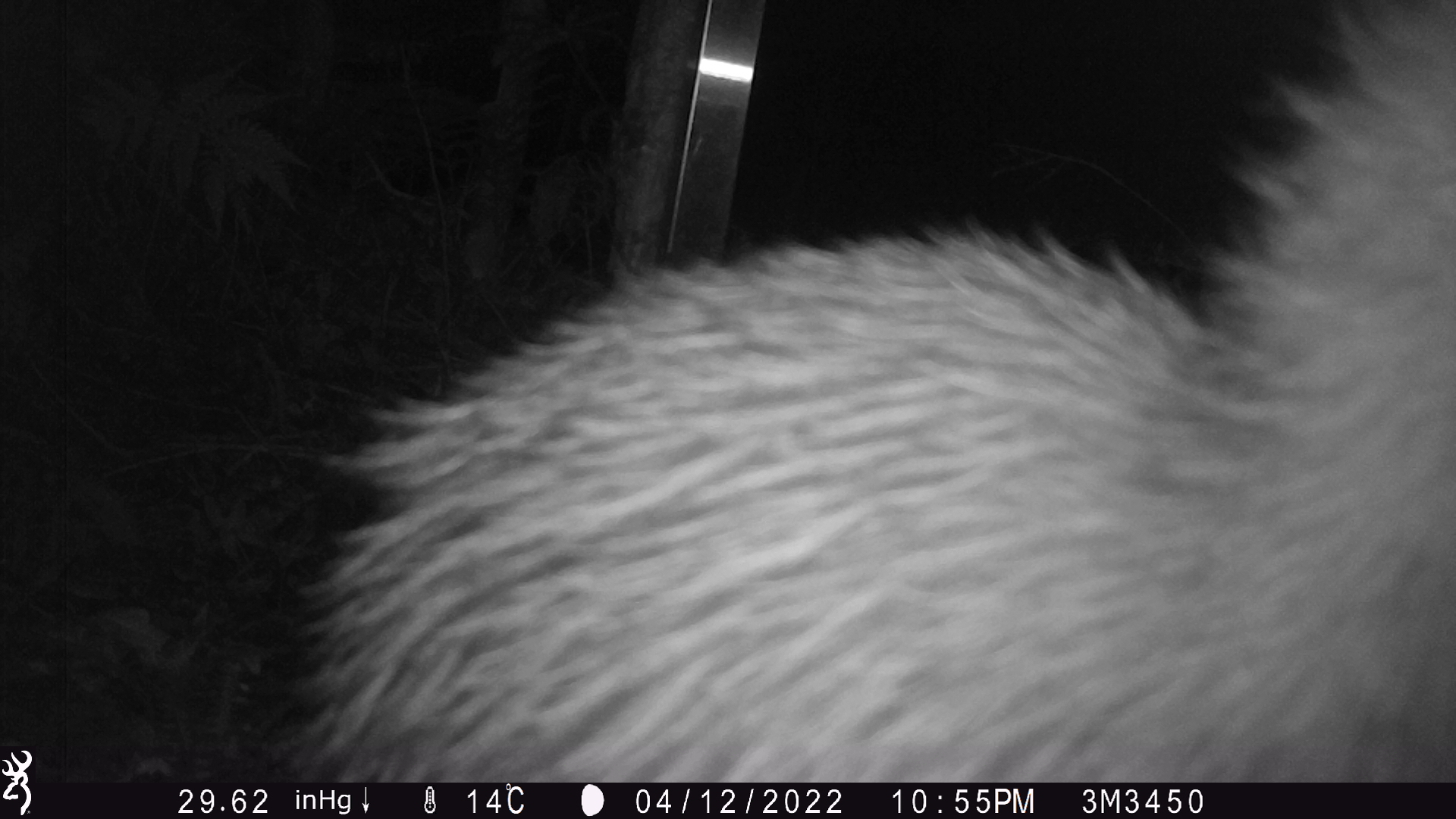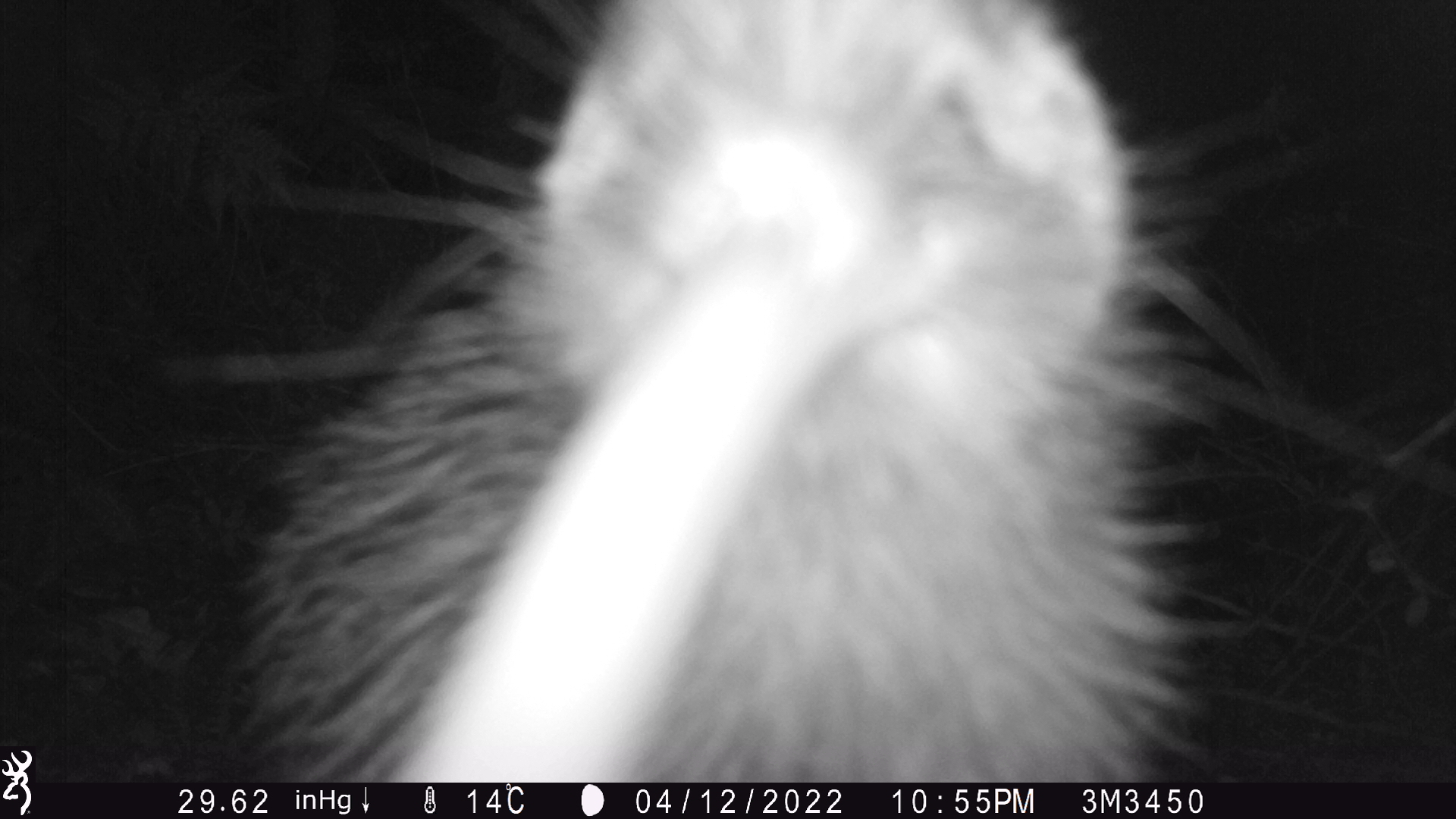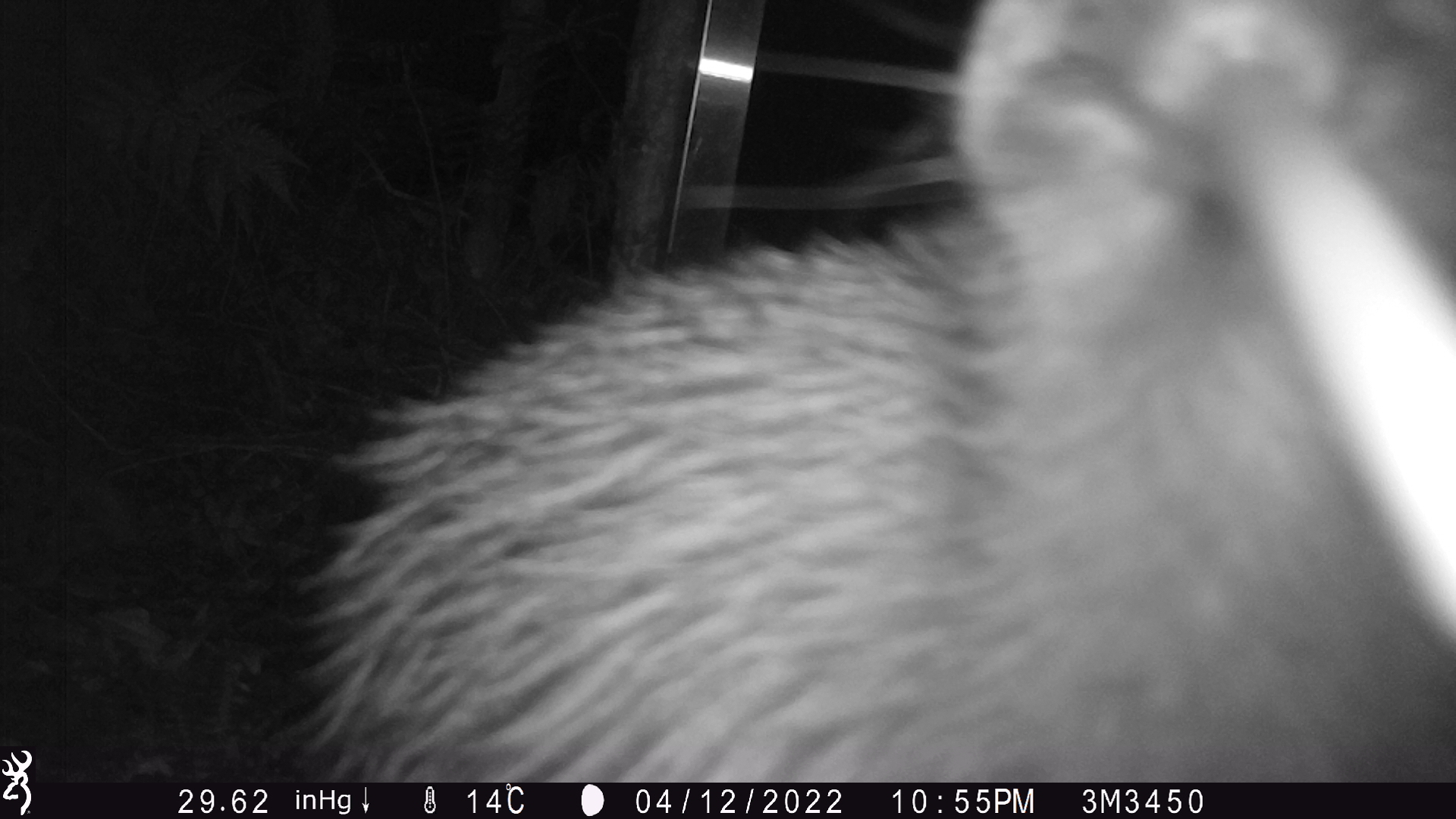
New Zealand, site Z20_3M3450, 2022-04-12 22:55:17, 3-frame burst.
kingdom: Animalia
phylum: Chordata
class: Aves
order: Apterygiformes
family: Apterygidae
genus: Apteryx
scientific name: Apteryx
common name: kiwi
Kiwi (Apteryx).